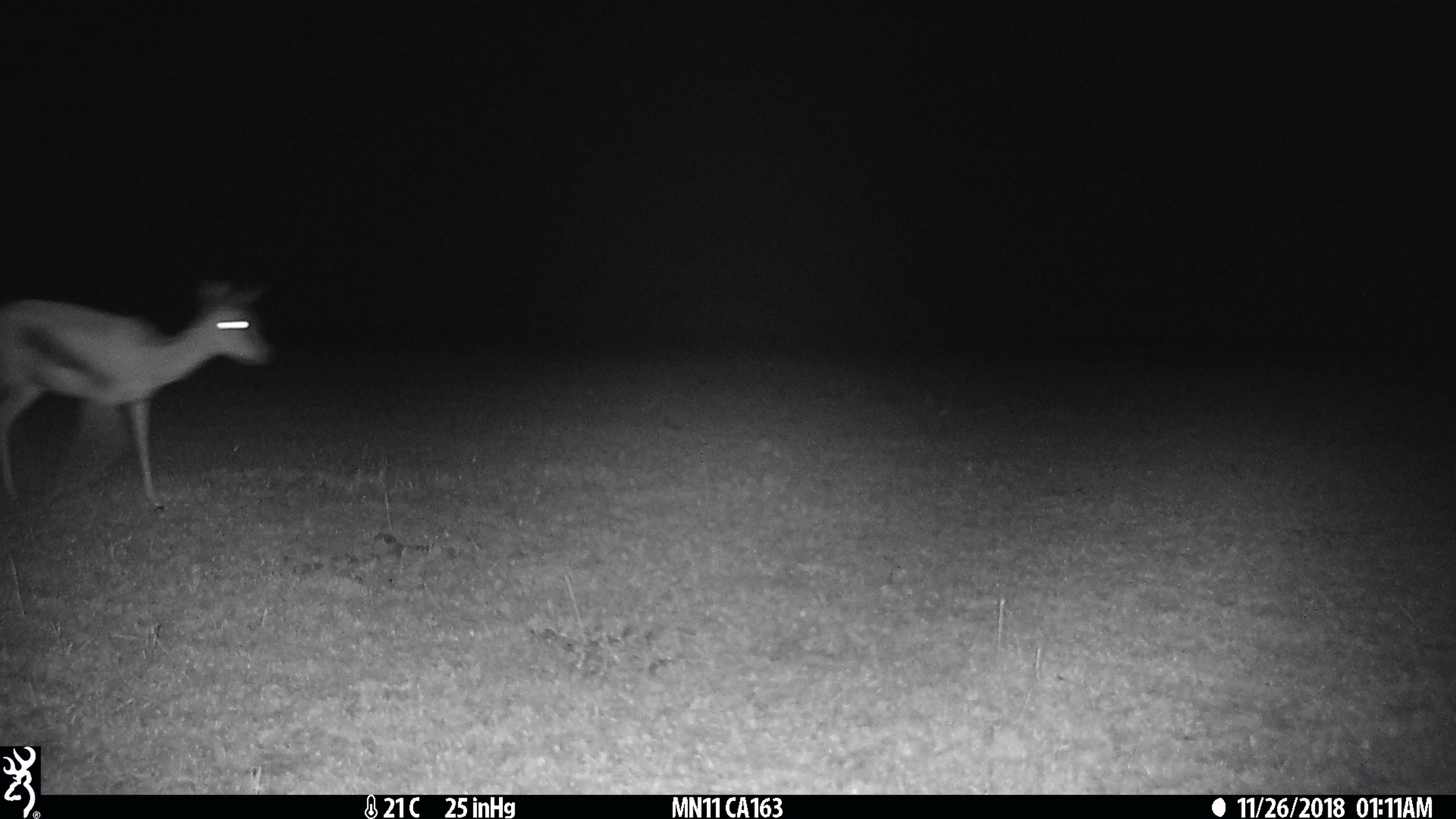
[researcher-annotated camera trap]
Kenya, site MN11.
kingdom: Animalia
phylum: Chordata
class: Mammalia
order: Artiodactyla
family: Bovidae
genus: Eudorcas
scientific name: Eudorcas thomsonii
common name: thomon's gazelle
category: gazelle thomsons